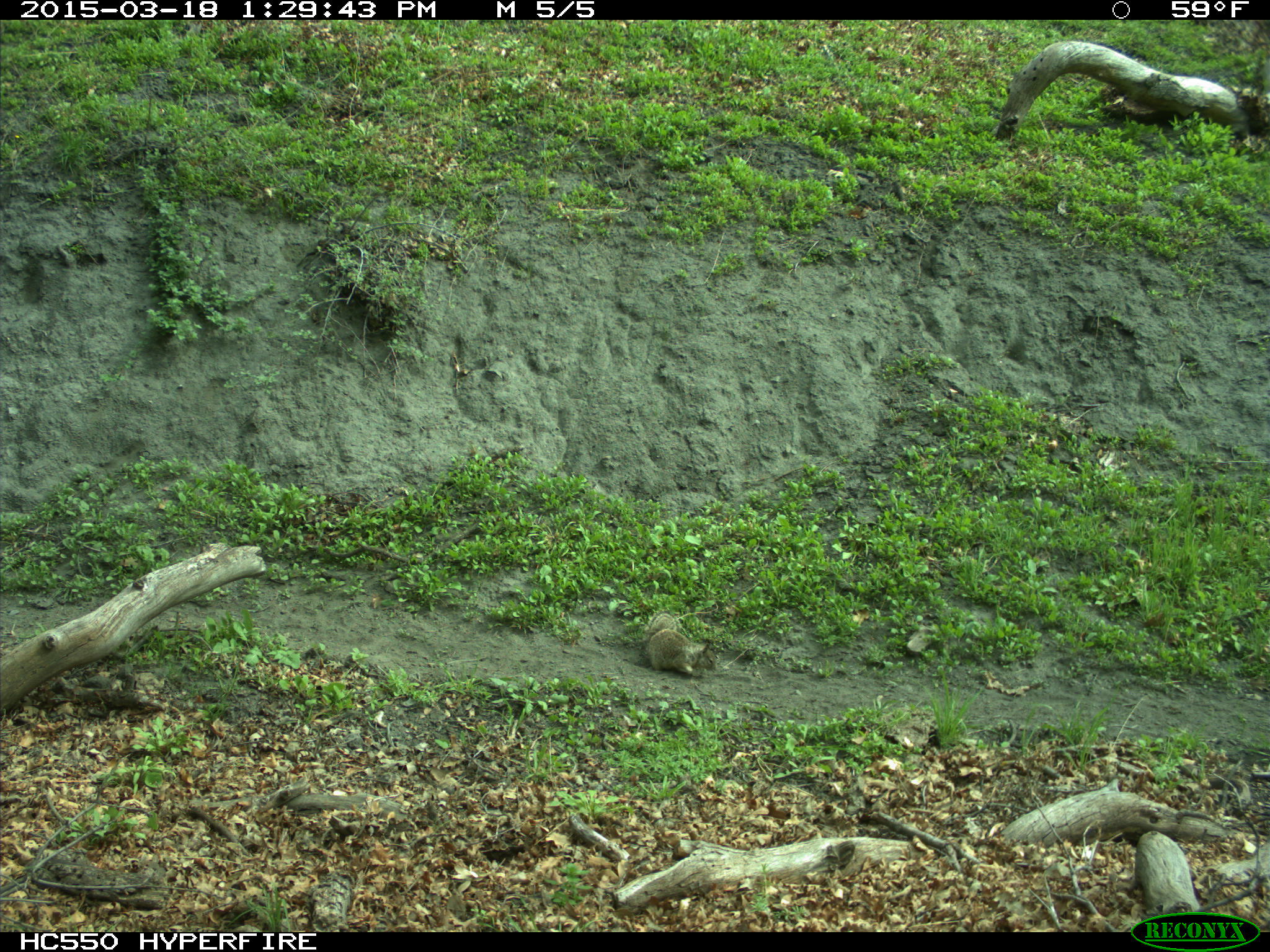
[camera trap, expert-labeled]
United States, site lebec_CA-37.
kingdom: Animalia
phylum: Chordata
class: Mammalia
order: Rodentia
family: Sciuridae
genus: Otospermophilus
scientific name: Otospermophilus beecheyi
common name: california ground squirrel